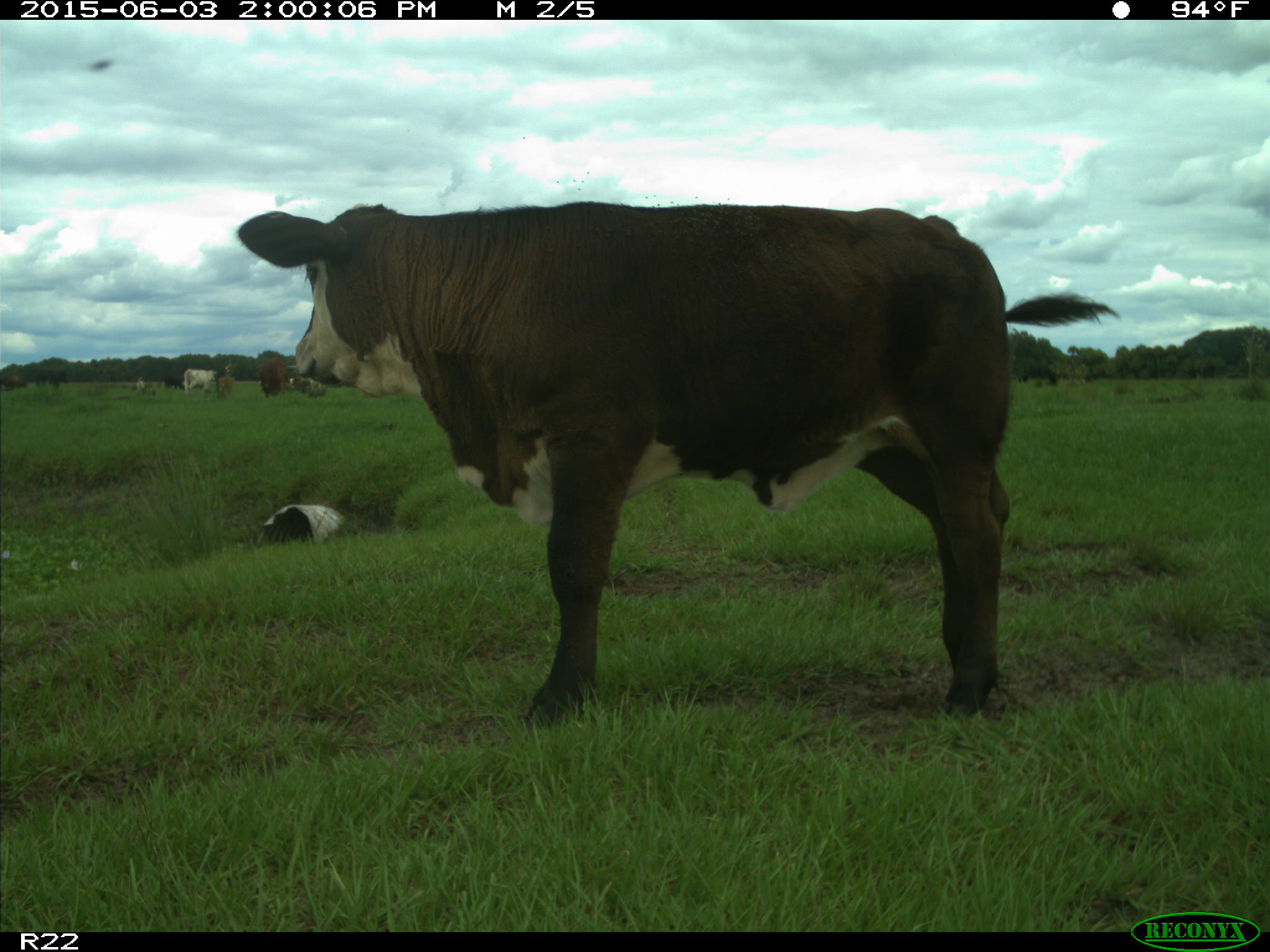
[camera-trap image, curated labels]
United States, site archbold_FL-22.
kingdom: Animalia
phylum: Chordata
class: Mammalia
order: Artiodactyla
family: Bovidae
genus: Bos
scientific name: Bos taurus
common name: domestic cow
Bos taurus (domestic cow).